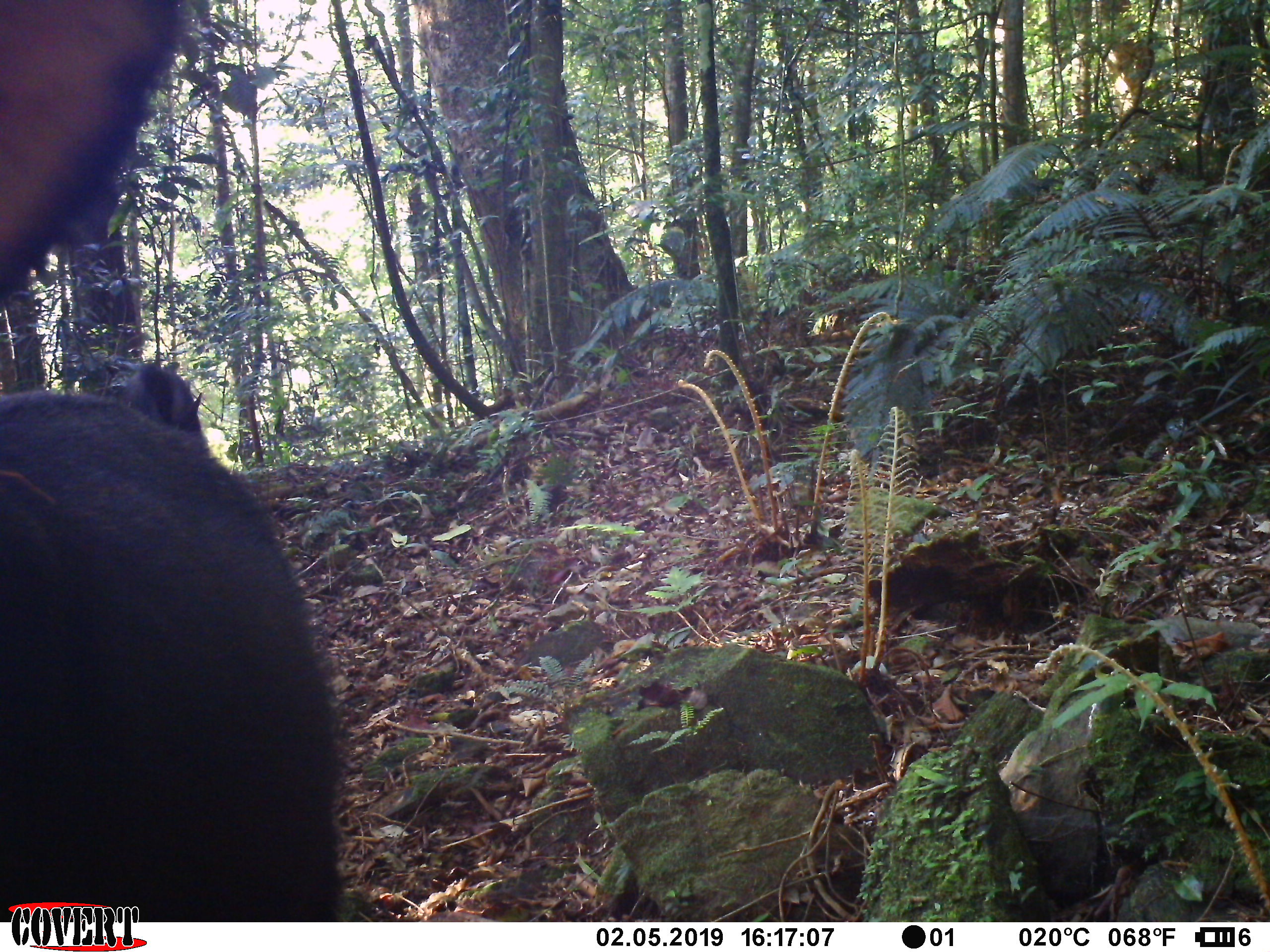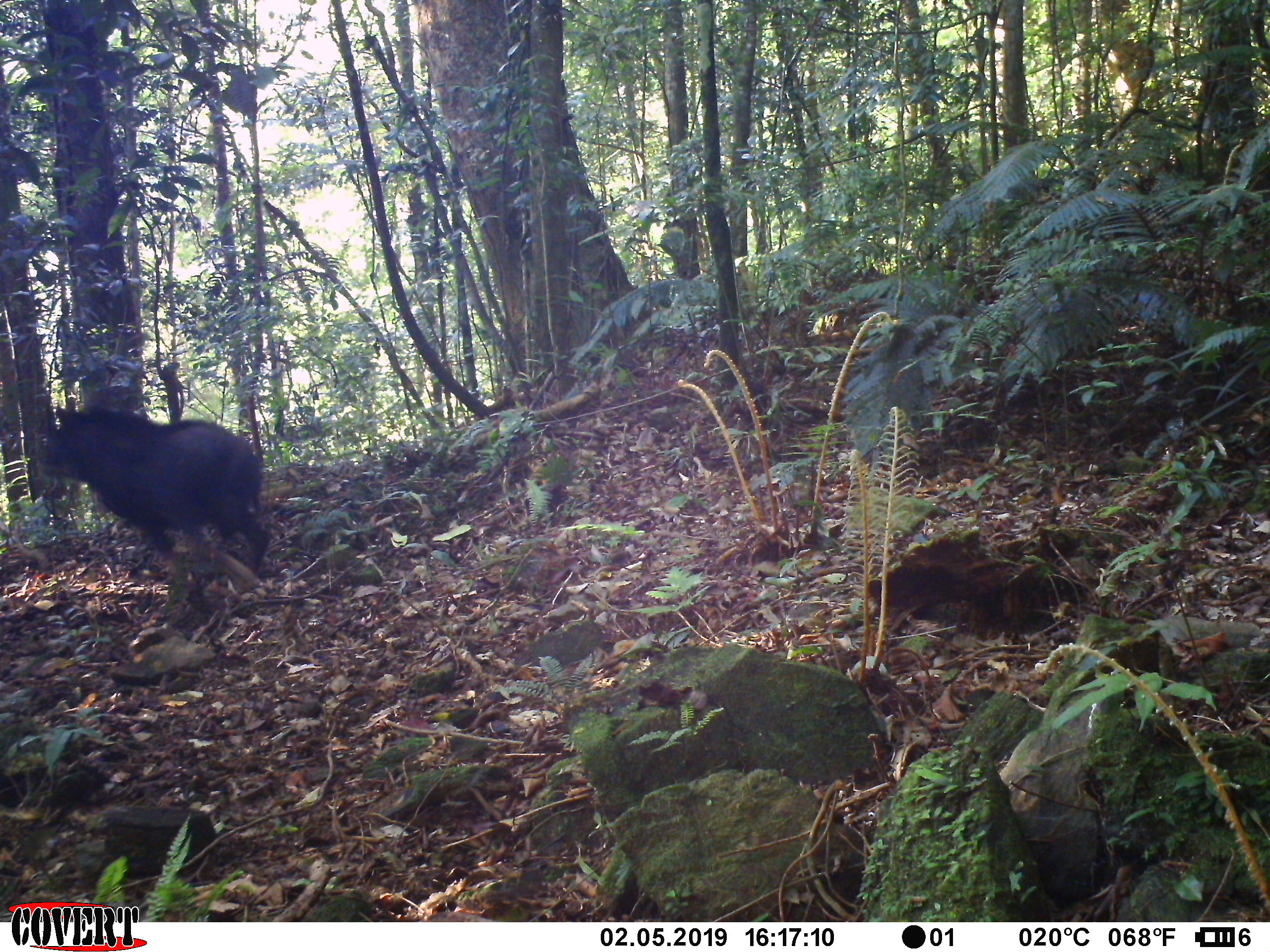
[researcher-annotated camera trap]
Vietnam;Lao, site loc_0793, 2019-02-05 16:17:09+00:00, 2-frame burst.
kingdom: Animalia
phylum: Chordata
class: Mammalia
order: Artiodactyla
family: Bovidae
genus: Capricornis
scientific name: Capricornis sumatraensis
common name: chinese serow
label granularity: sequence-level